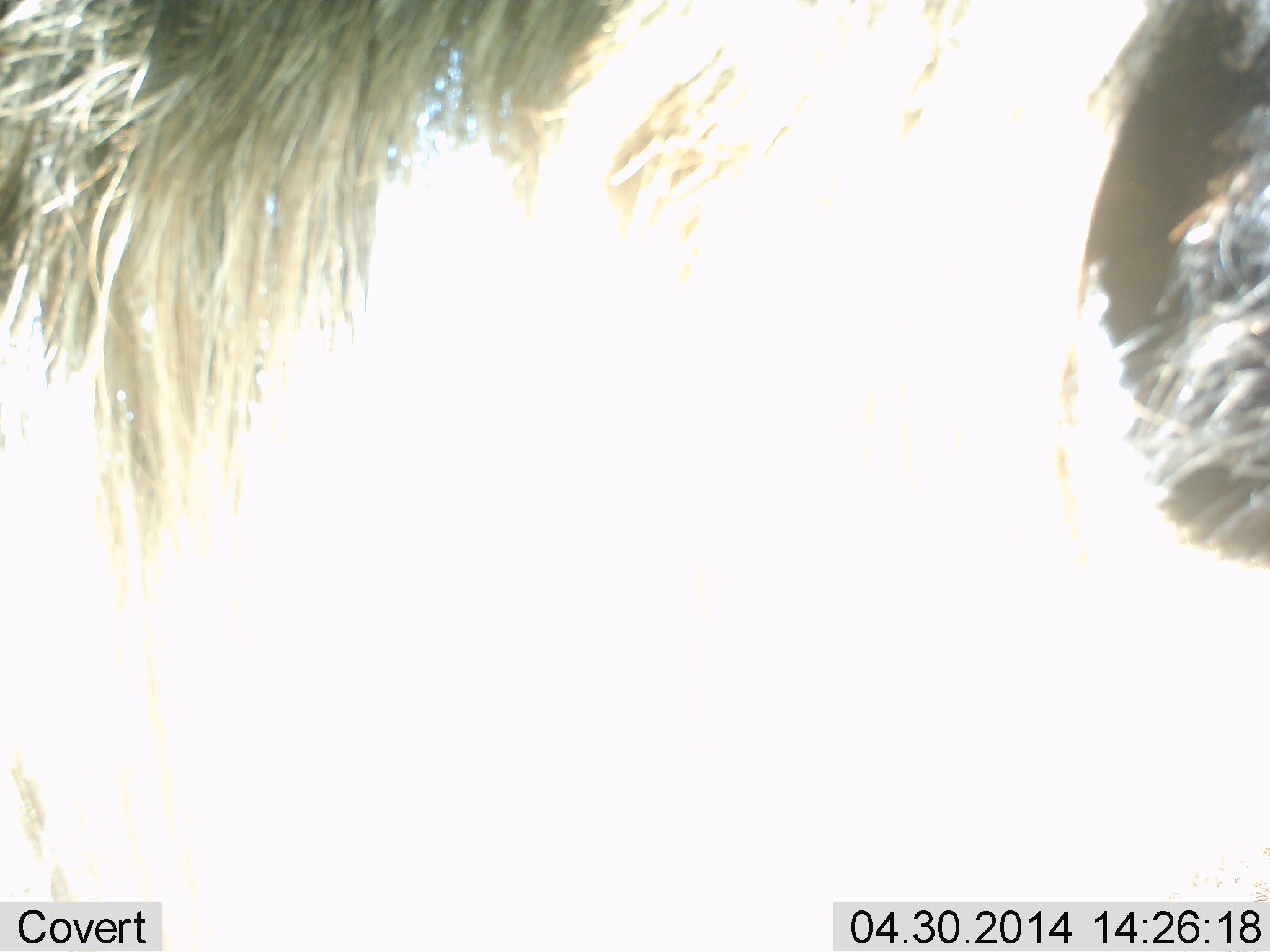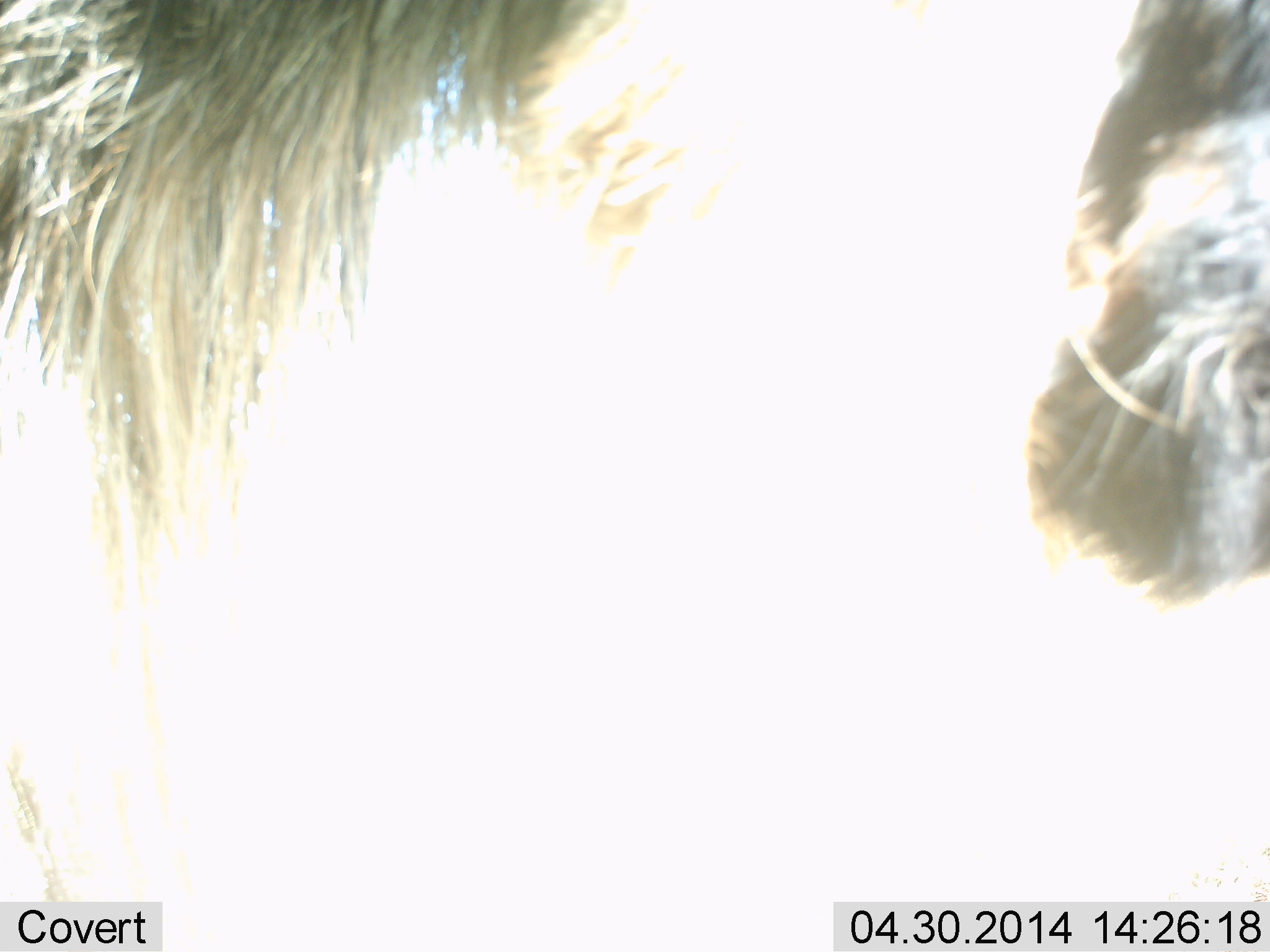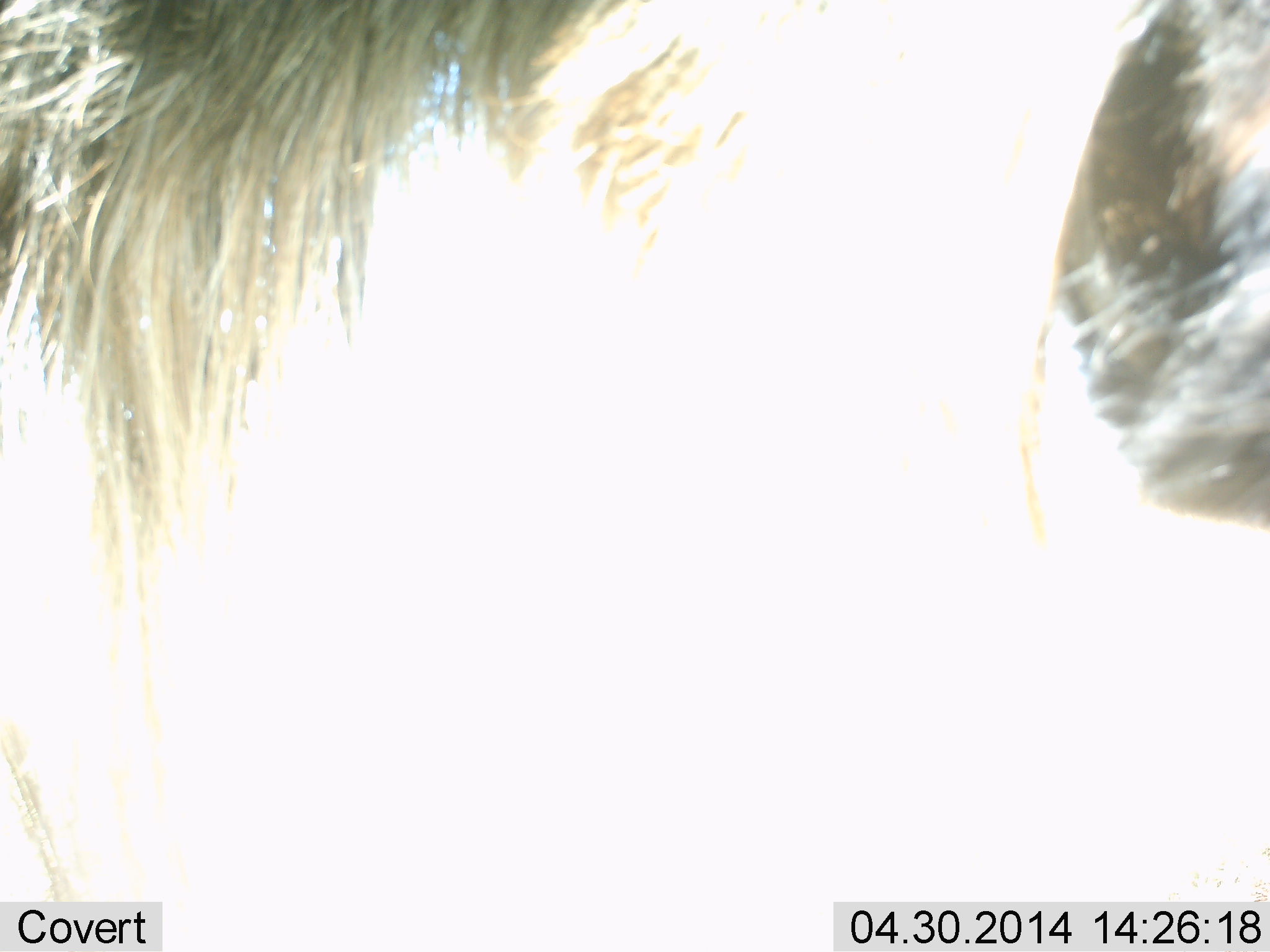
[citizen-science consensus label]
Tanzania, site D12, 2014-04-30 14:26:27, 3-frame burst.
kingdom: Animalia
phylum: Chordata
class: Mammalia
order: Artiodactyla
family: Bovidae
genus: Connochaetes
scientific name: Connochaetes taurinus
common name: blue wildebeest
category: wildebeest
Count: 1.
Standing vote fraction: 90%.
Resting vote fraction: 0%.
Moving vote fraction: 10%.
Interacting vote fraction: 0%.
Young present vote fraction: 0%.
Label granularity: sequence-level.